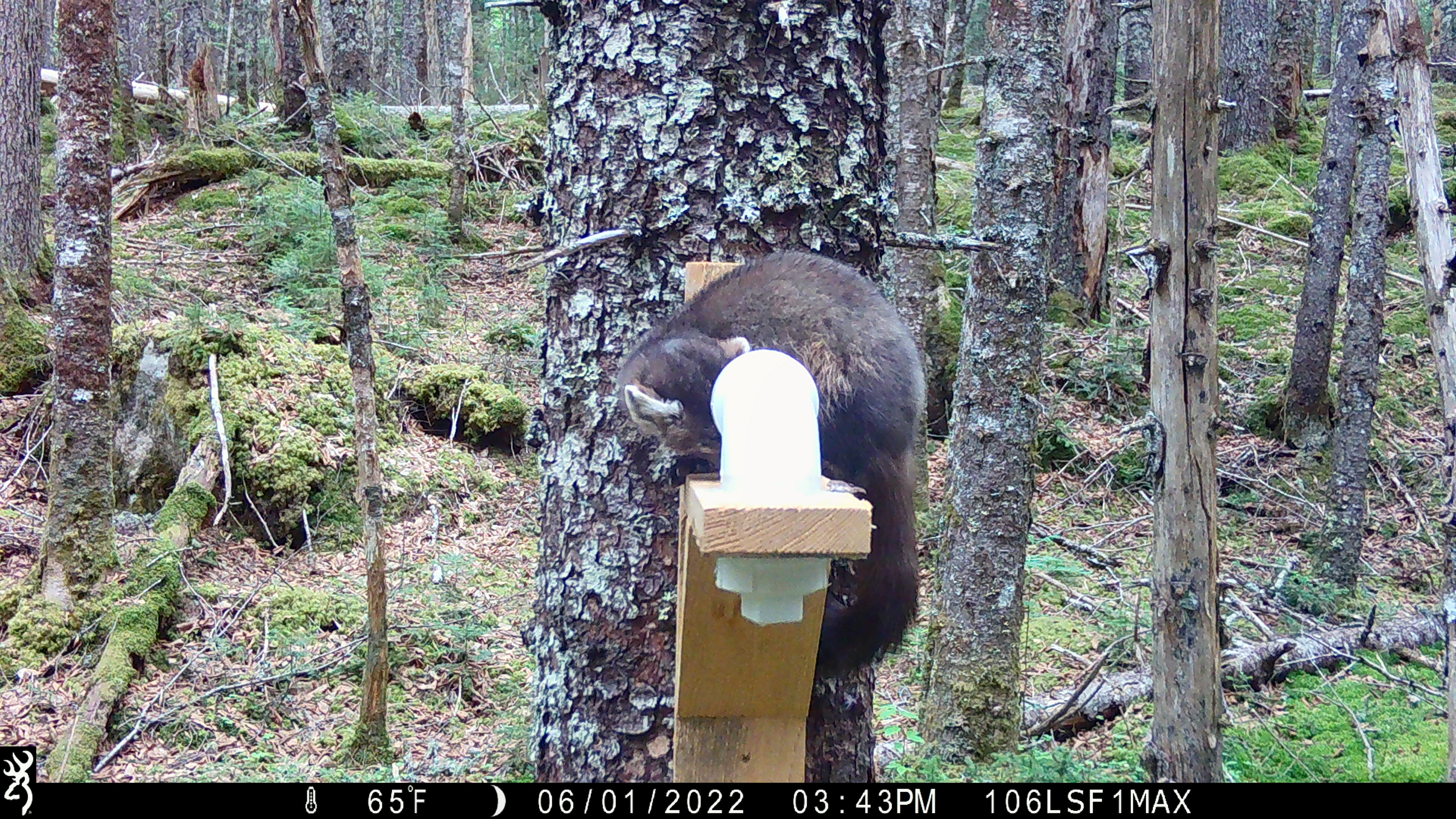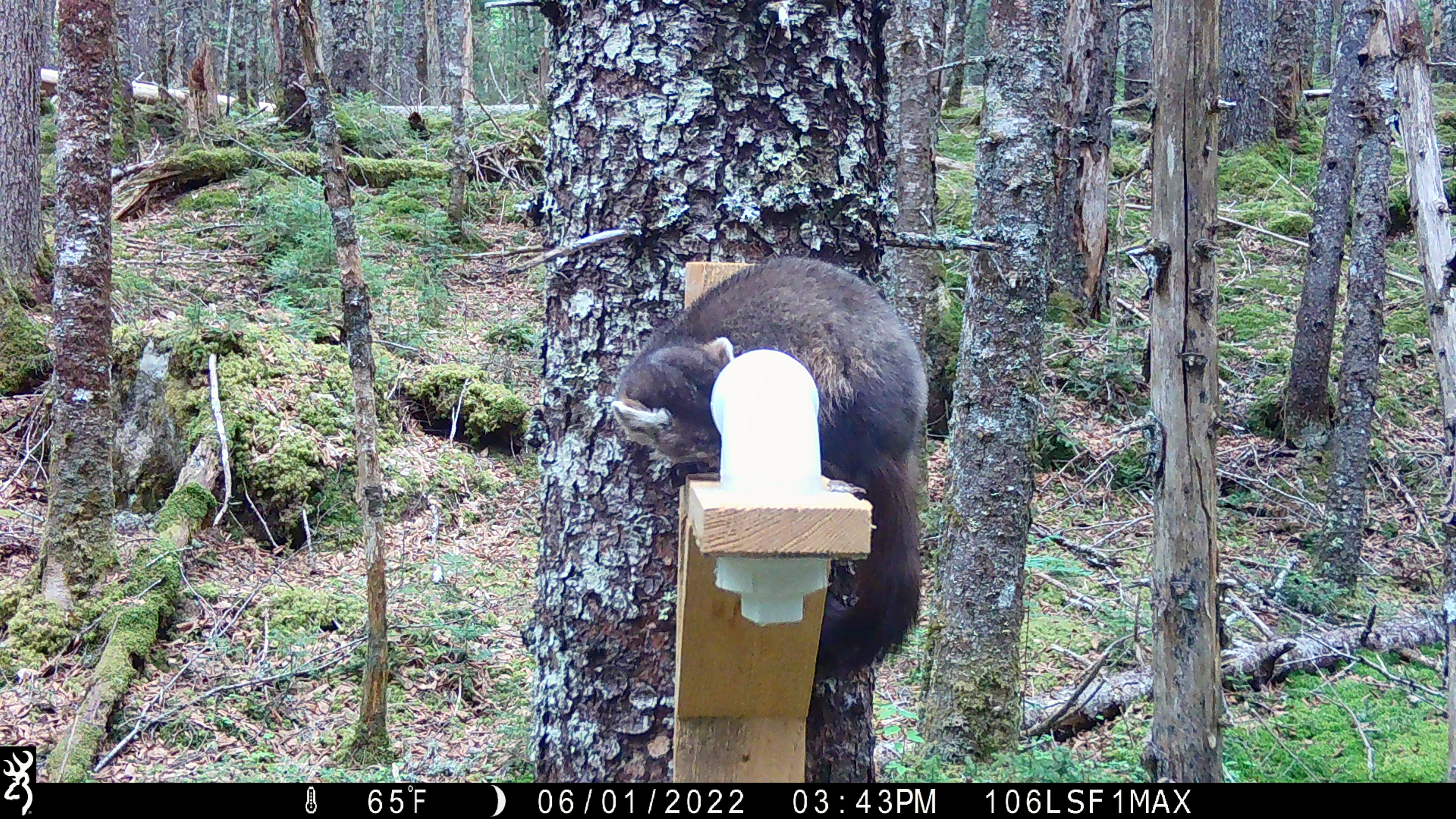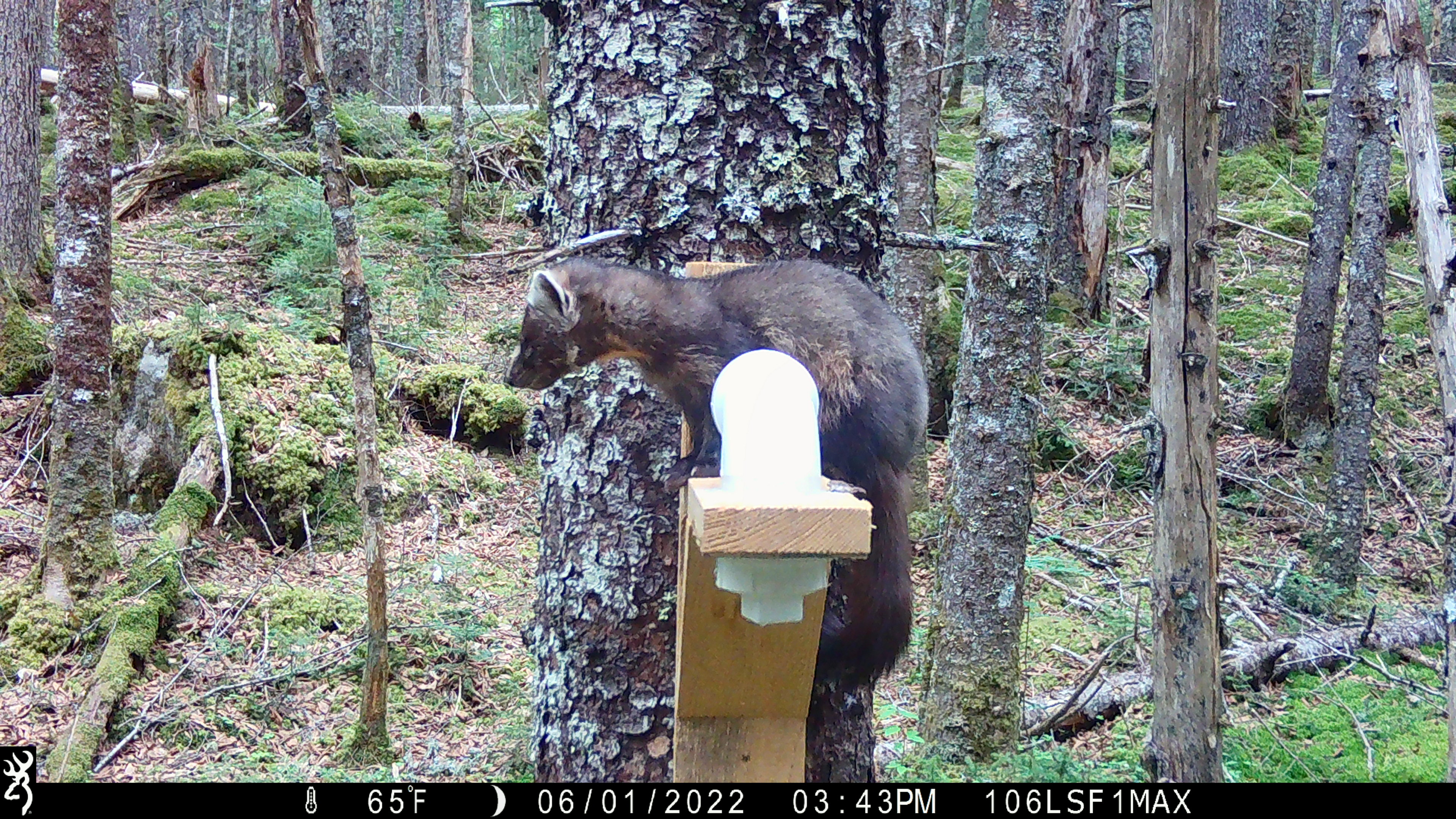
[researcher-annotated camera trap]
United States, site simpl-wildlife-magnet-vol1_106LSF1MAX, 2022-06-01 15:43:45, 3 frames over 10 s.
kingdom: Animalia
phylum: Chordata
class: Mammalia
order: Carnivora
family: Mustelidae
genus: Martes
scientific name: Martes americana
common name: american marten